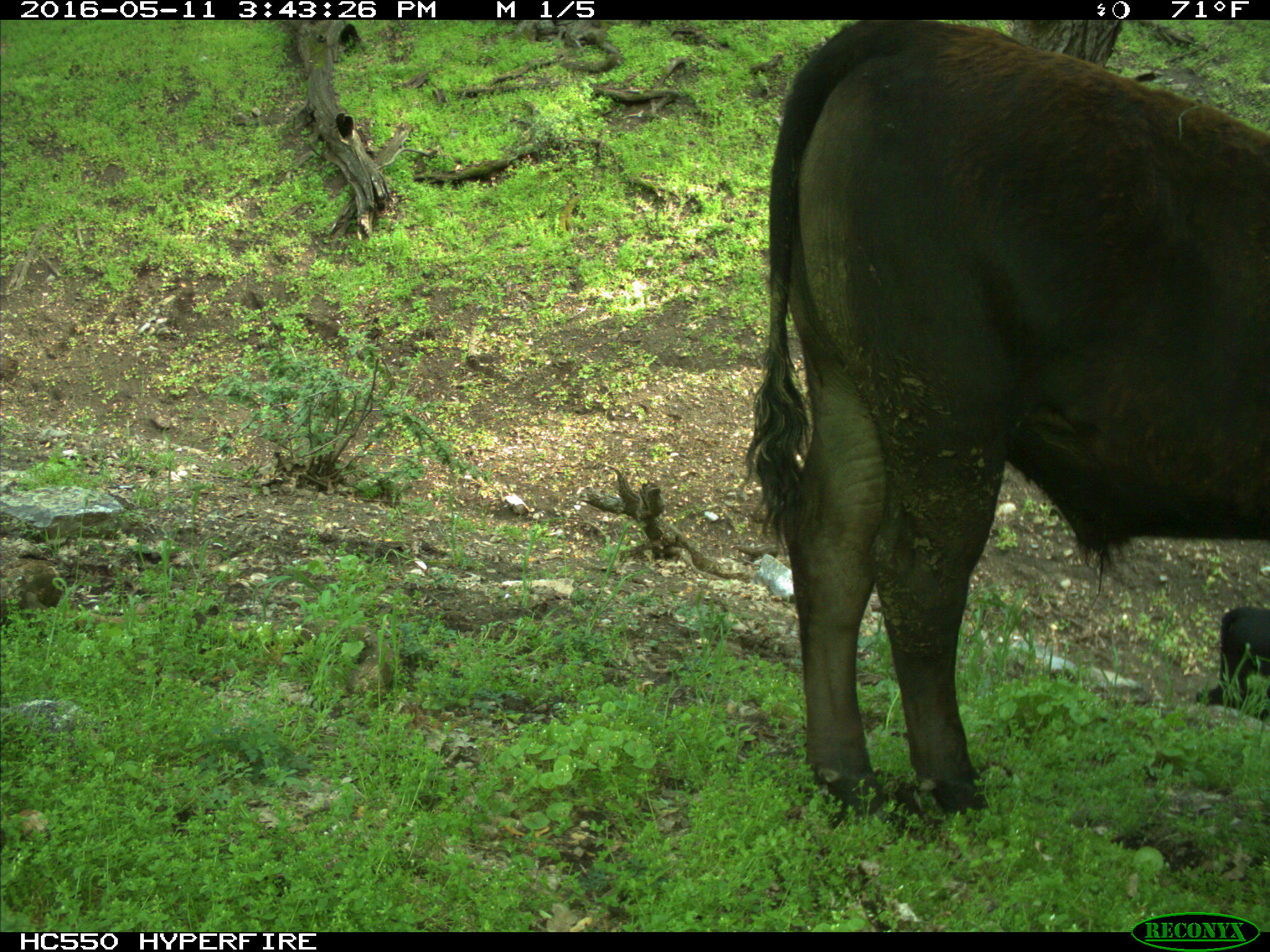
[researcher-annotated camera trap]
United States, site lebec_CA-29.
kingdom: Animalia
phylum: Chordata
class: Mammalia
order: Artiodactyla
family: Bovidae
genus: Bos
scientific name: Bos taurus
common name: domestic cow